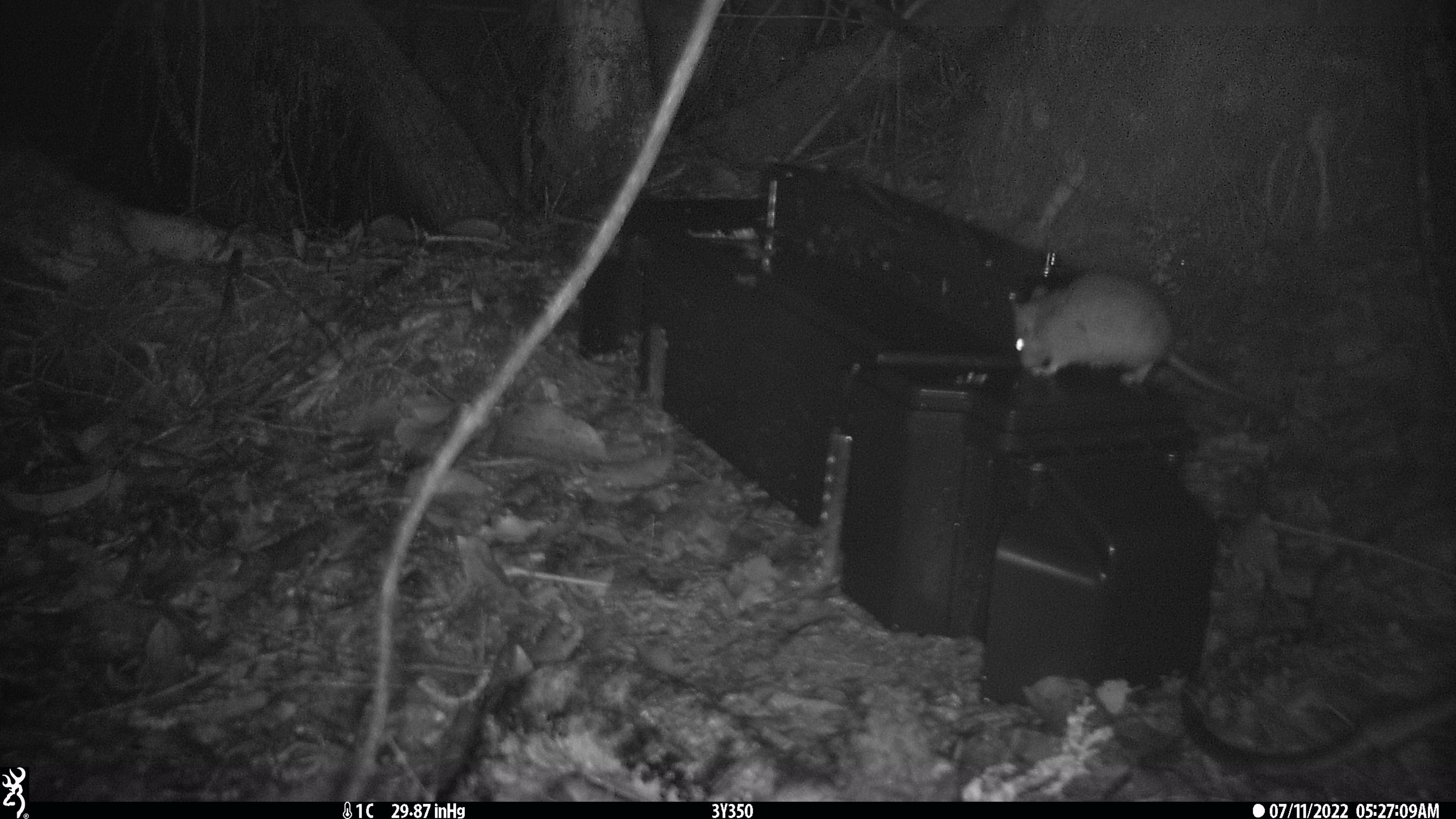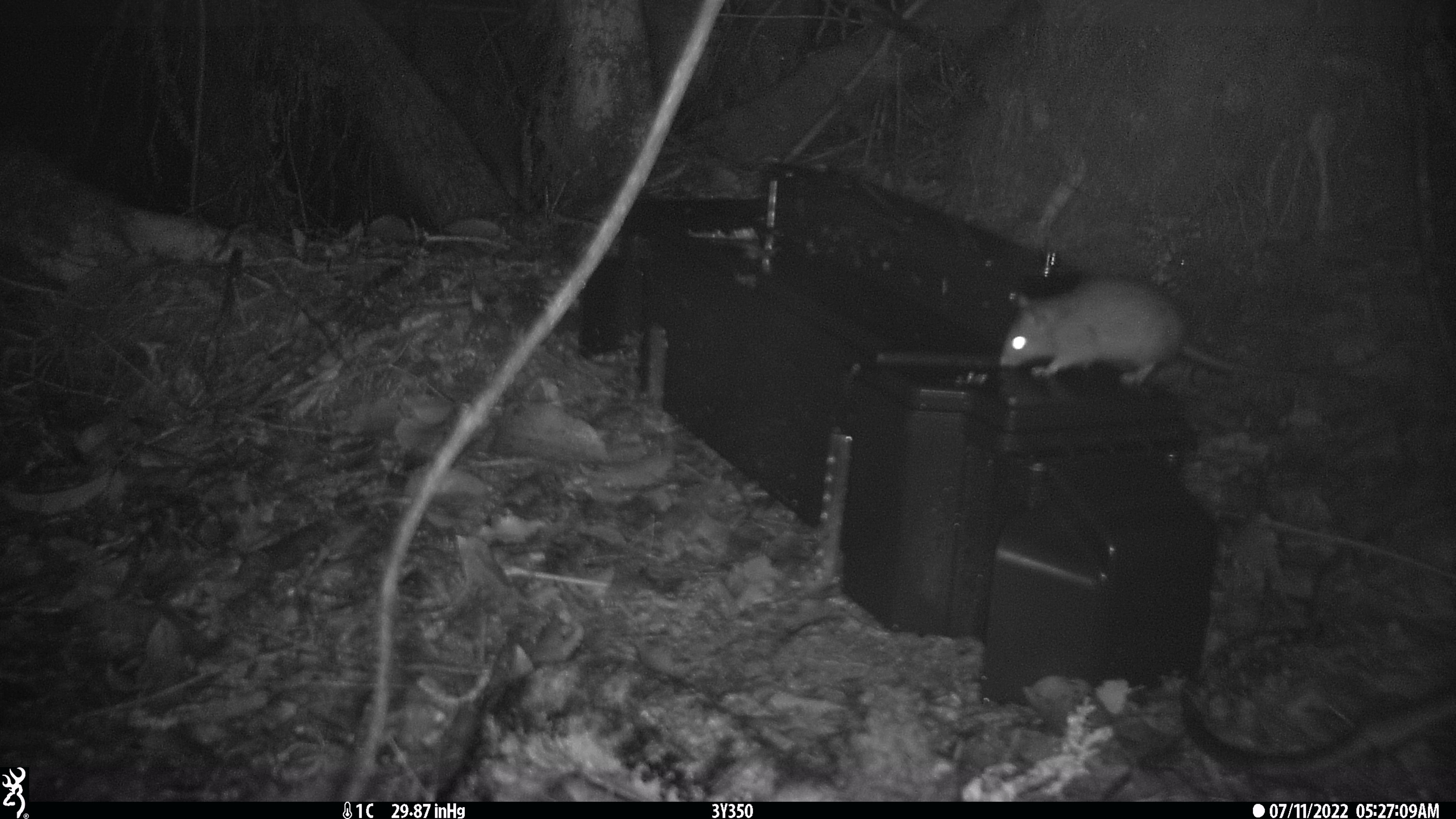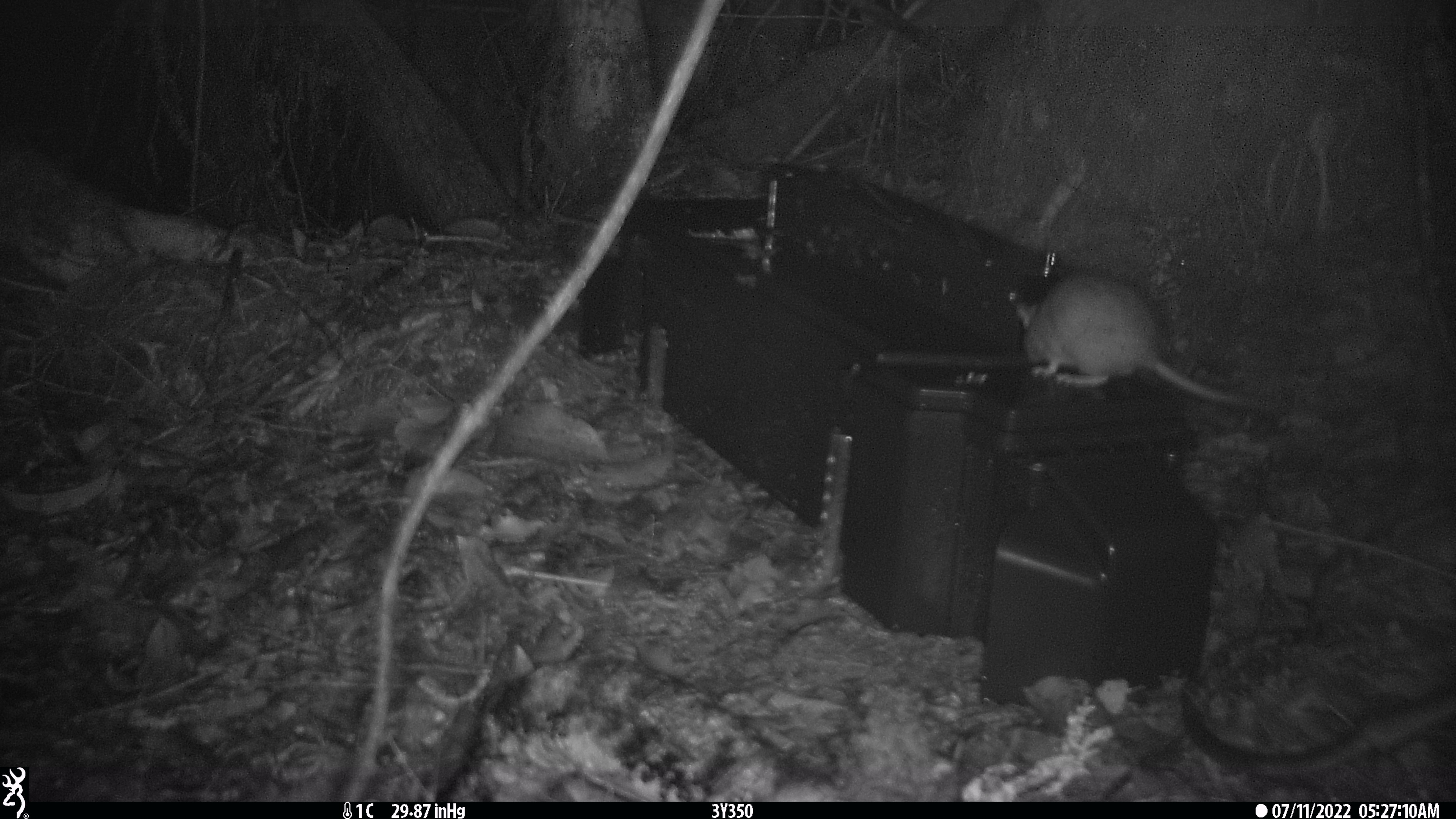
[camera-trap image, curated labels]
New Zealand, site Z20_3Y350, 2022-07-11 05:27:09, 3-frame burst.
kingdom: Animalia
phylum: Chordata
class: Mammalia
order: Rodentia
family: Muridae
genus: Rattus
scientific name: Rattus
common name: rat